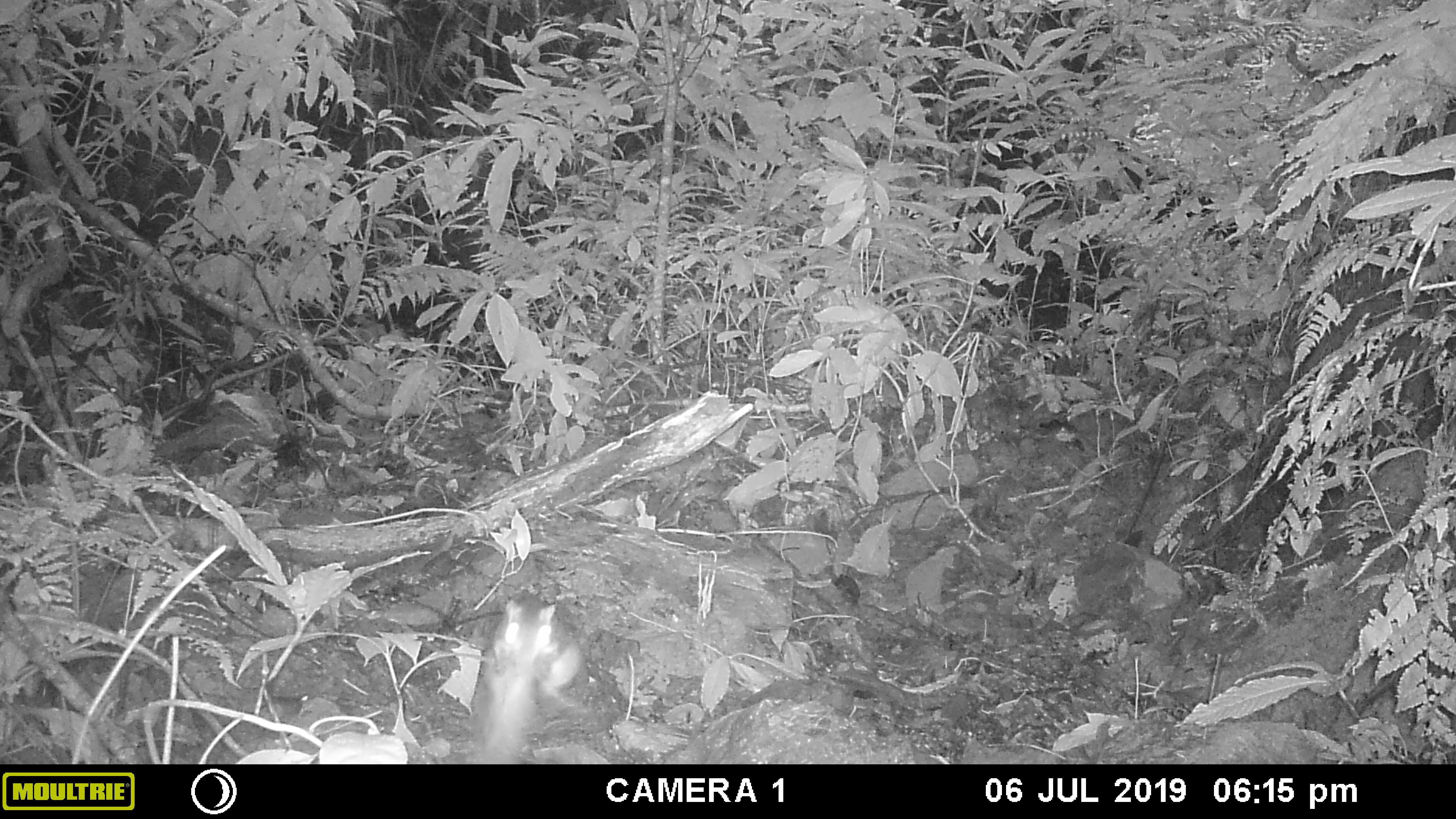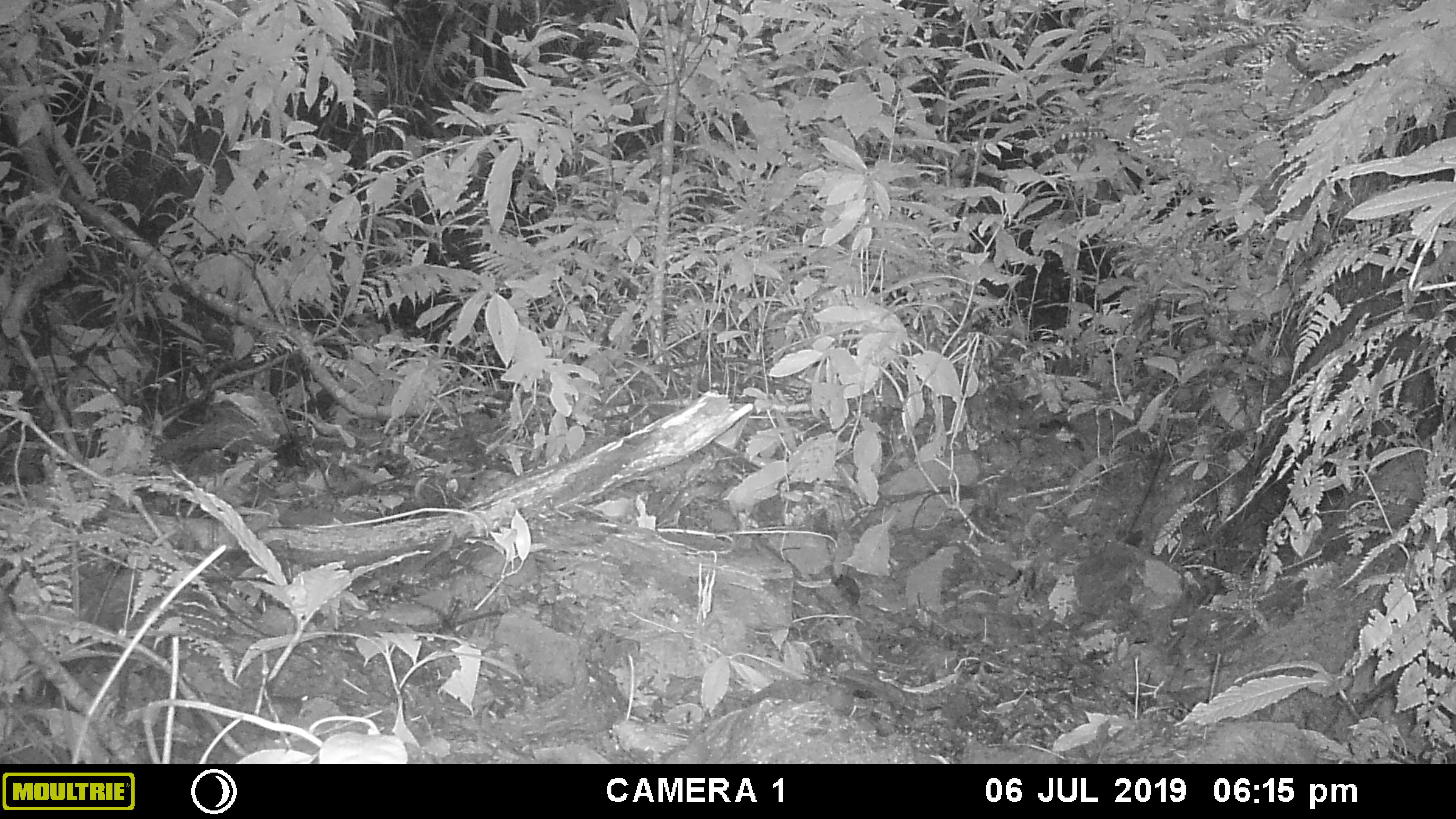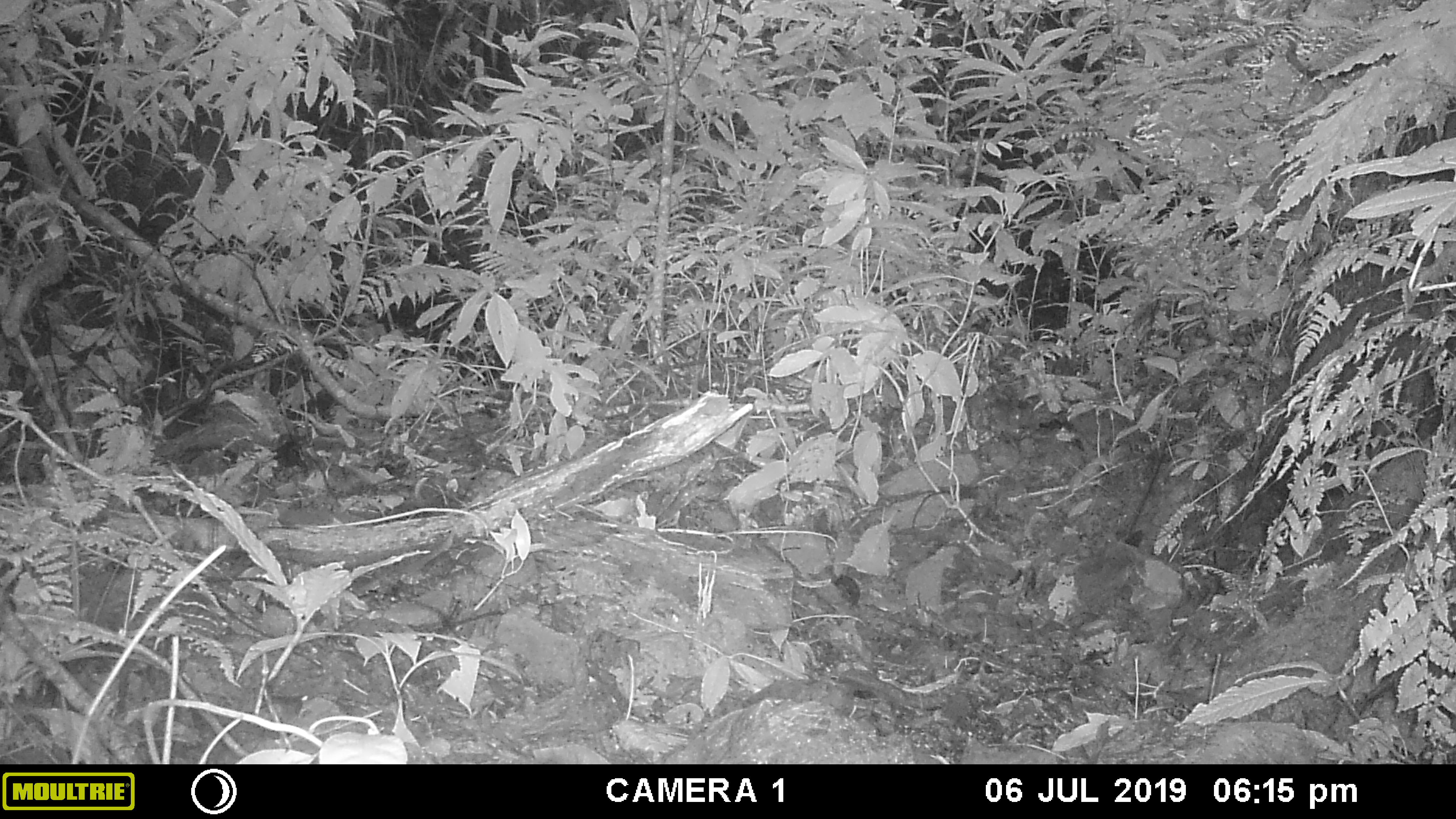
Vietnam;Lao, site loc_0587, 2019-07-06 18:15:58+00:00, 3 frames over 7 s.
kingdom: Animalia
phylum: Chordata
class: Mammalia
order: Rodentia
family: Sciuridae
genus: Dremomys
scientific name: Dremomys rufigenis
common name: red-cheeked squirrel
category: red cheeked squirrel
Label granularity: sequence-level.